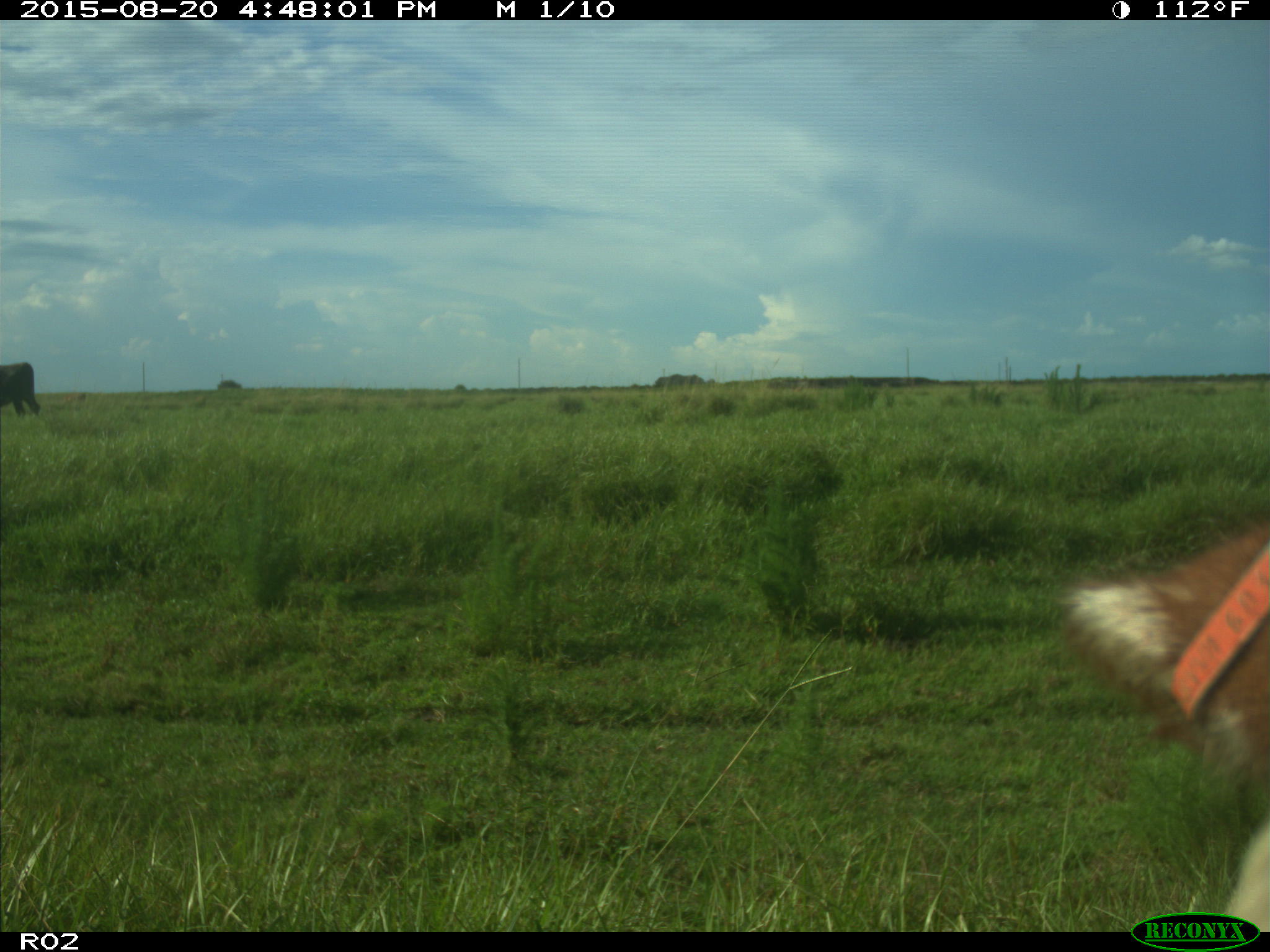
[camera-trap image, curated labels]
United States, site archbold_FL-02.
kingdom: Animalia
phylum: Chordata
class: Mammalia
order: Artiodactyla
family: Bovidae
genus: Bos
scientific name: Bos taurus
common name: domestic cow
Bos taurus (domestic cow).